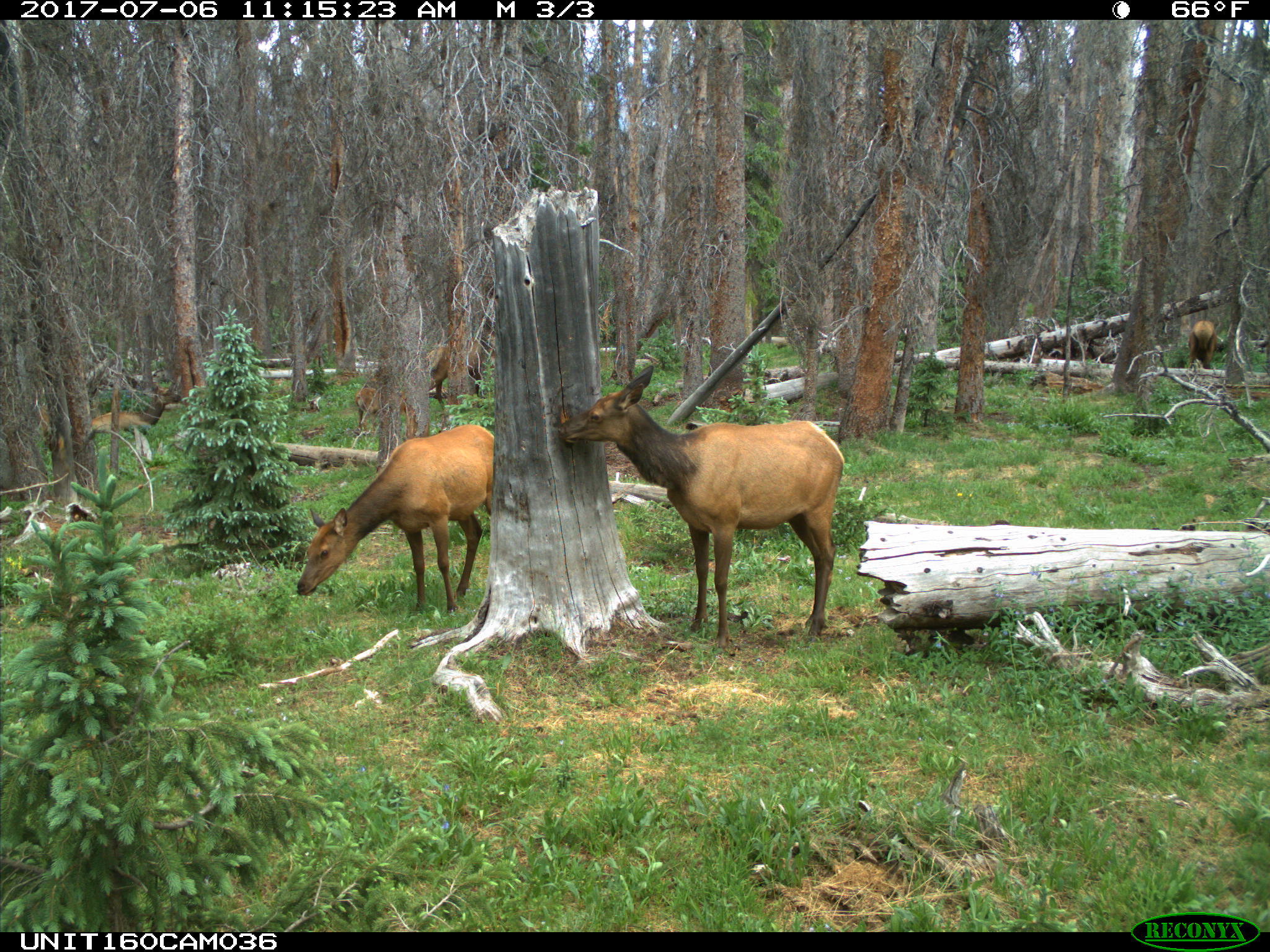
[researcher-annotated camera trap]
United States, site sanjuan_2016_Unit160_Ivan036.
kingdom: Animalia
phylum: Chordata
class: Mammalia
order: Artiodactyla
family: Cervidae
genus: Cervus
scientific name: Cervus elaphus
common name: red deer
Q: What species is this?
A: Cervus elaphus (red deer).